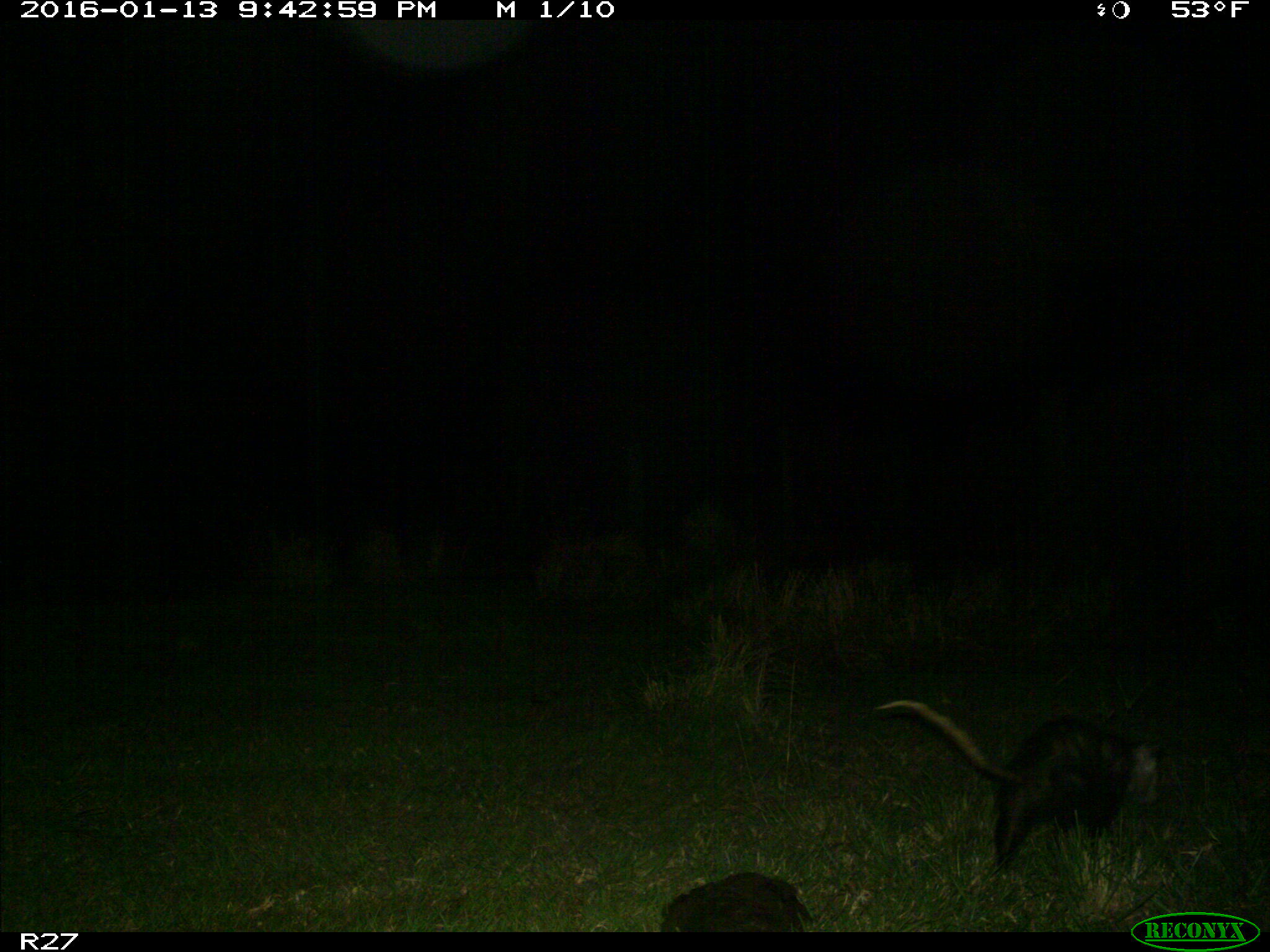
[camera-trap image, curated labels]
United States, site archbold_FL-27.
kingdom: Animalia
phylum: Chordata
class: Mammalia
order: Didelphimorphia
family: Didelphidae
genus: Didelphis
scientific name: Didelphis virginiana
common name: virginia opossum